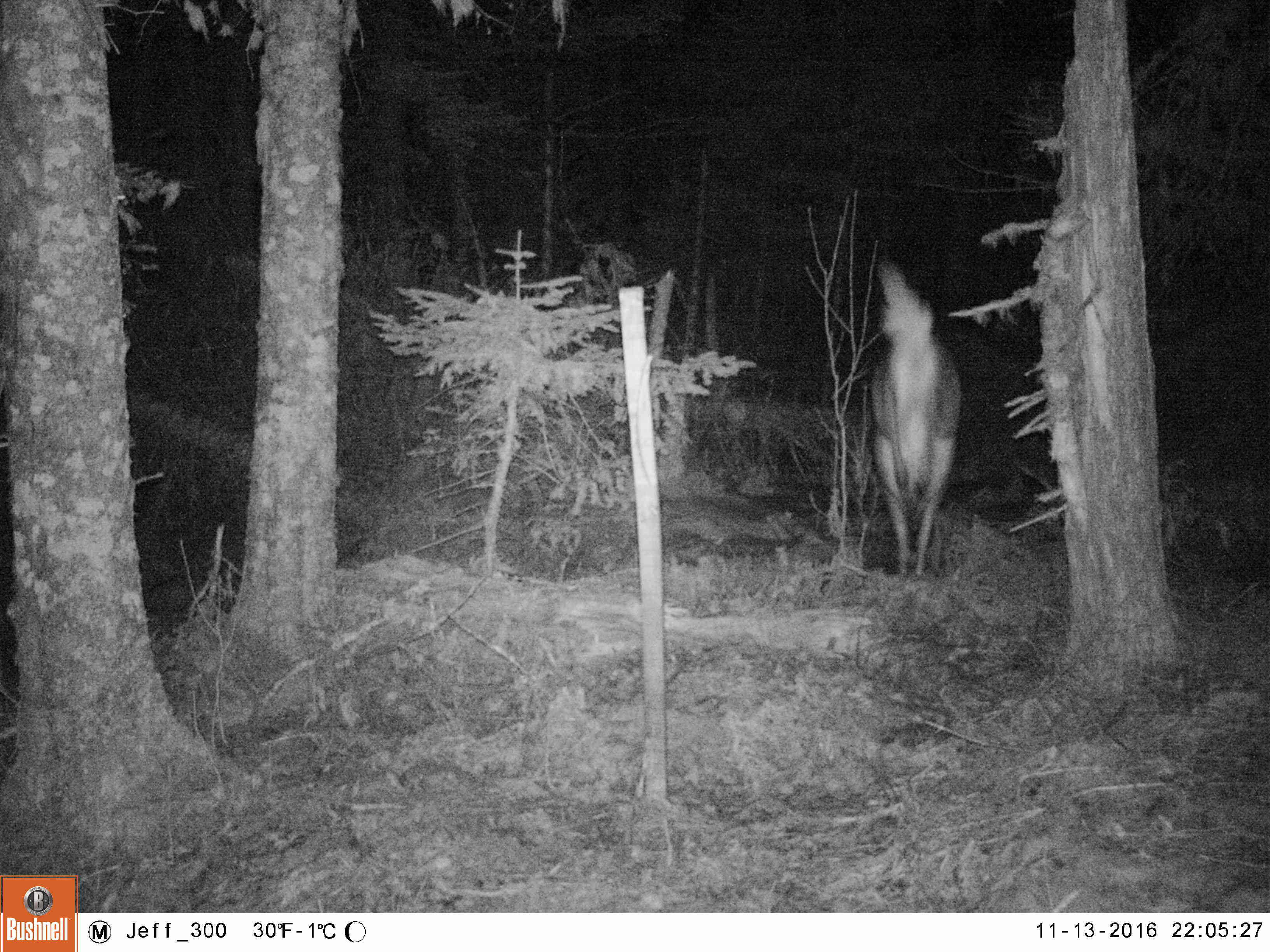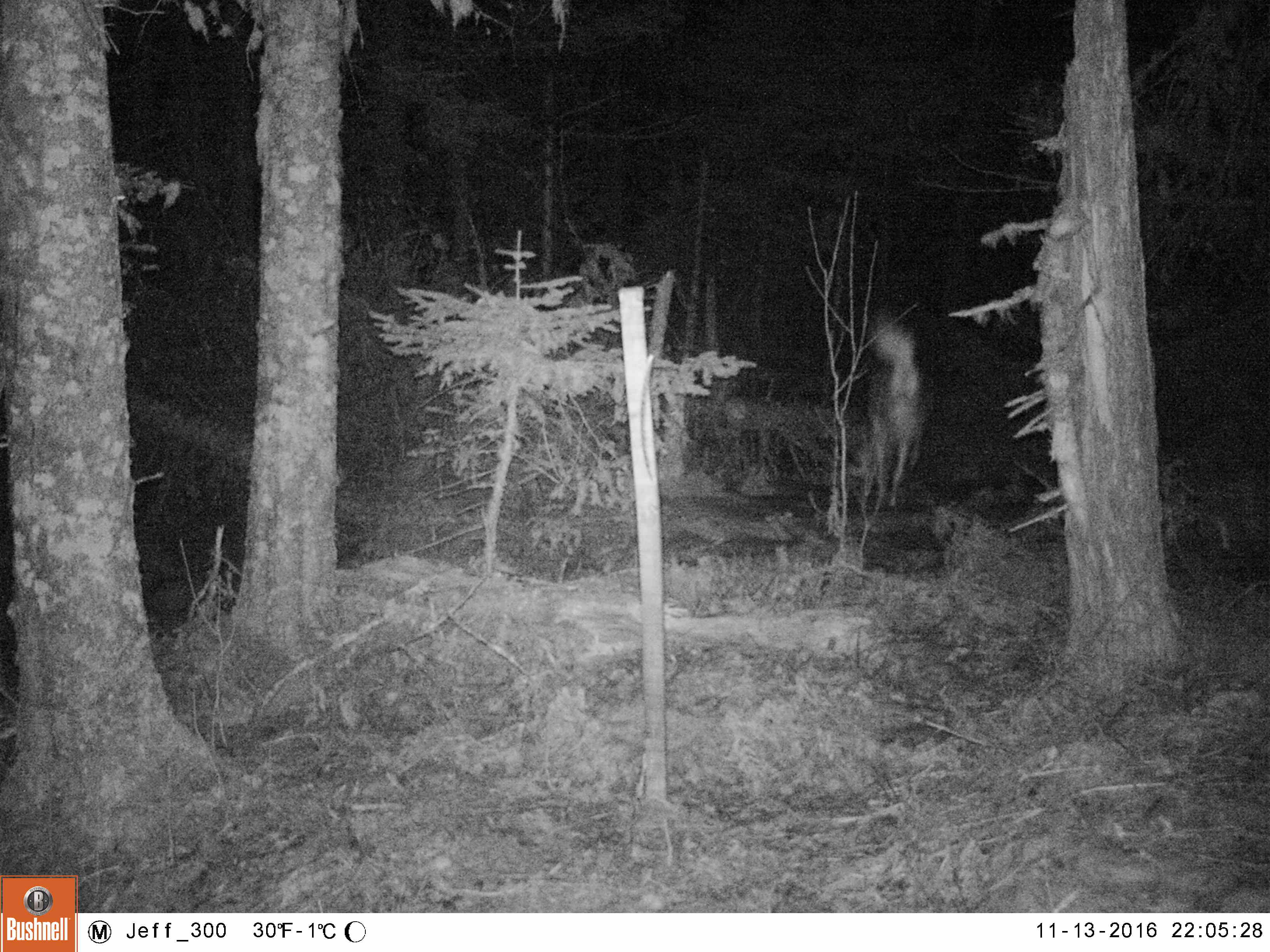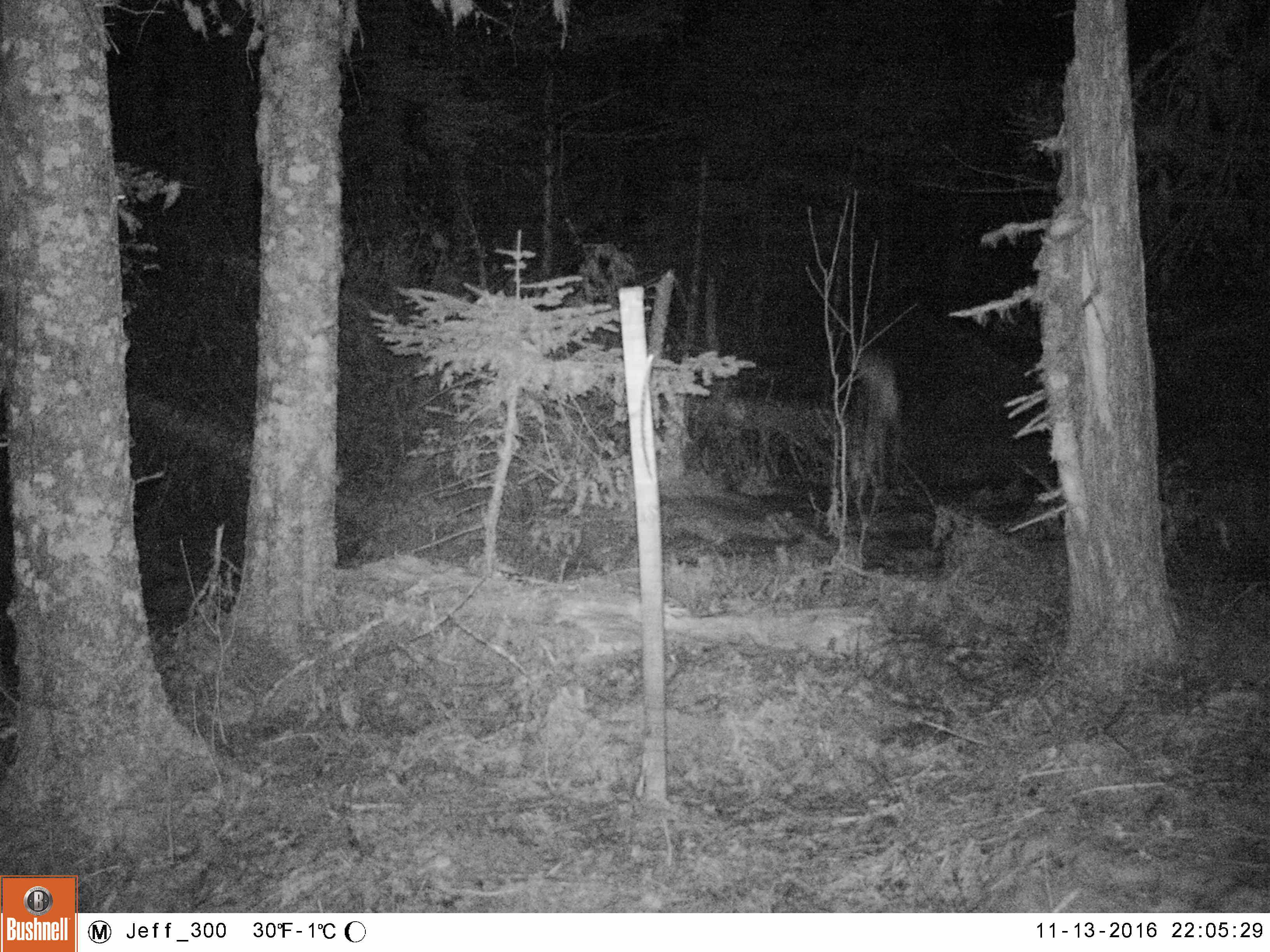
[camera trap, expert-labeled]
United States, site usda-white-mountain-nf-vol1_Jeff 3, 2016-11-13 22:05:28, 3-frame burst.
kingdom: Animalia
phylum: Chordata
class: Mammalia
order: Artiodactyla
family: Cervidae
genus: Odocoileus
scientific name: Odocoileus virginianus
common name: white-tailed deer